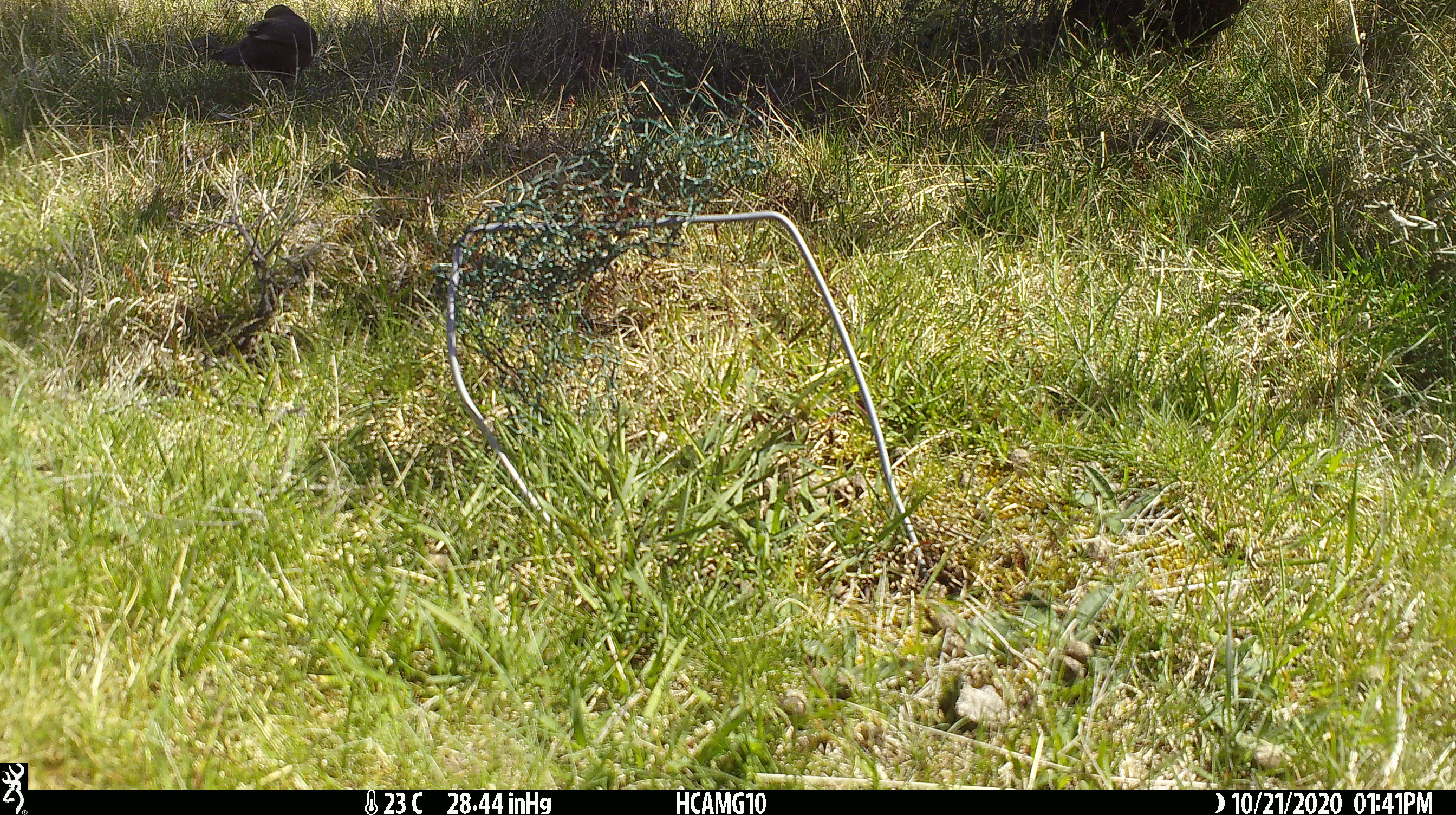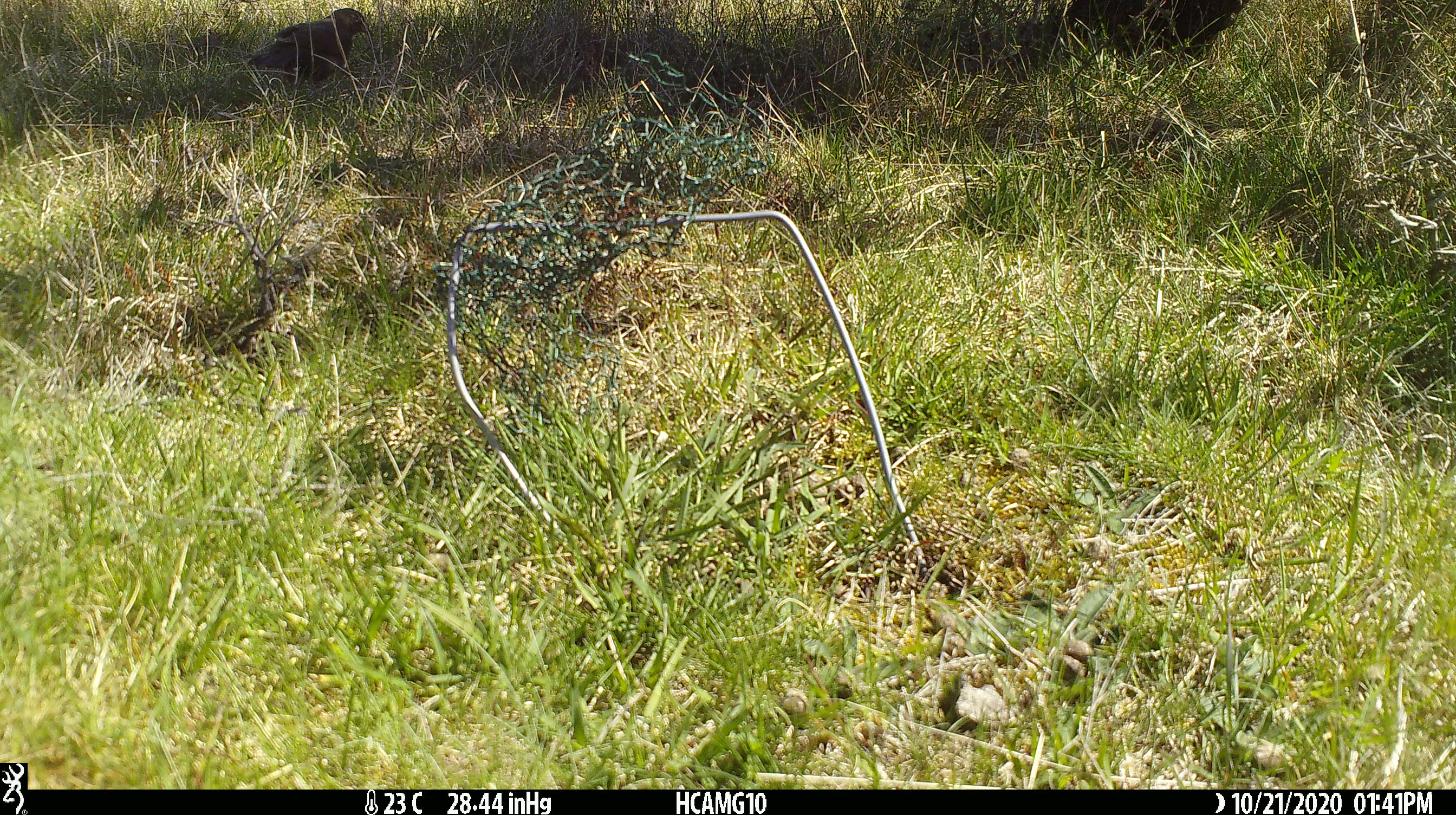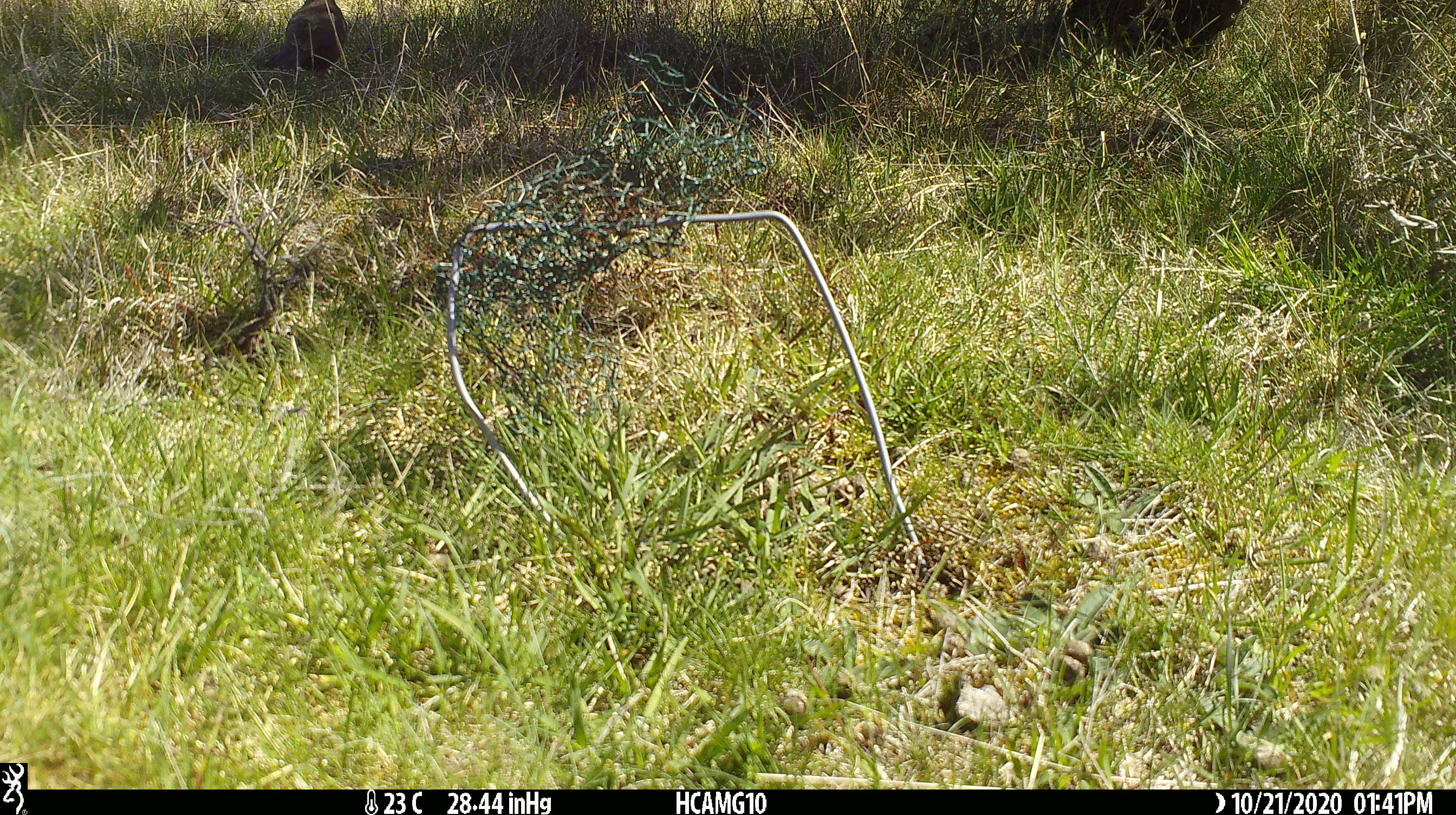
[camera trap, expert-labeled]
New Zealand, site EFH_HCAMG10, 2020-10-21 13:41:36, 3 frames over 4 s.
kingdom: Animalia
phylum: Chordata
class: Aves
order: Passeriformes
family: Turdidae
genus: Turdus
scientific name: Turdus merula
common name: eurasian blackbird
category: blackbird